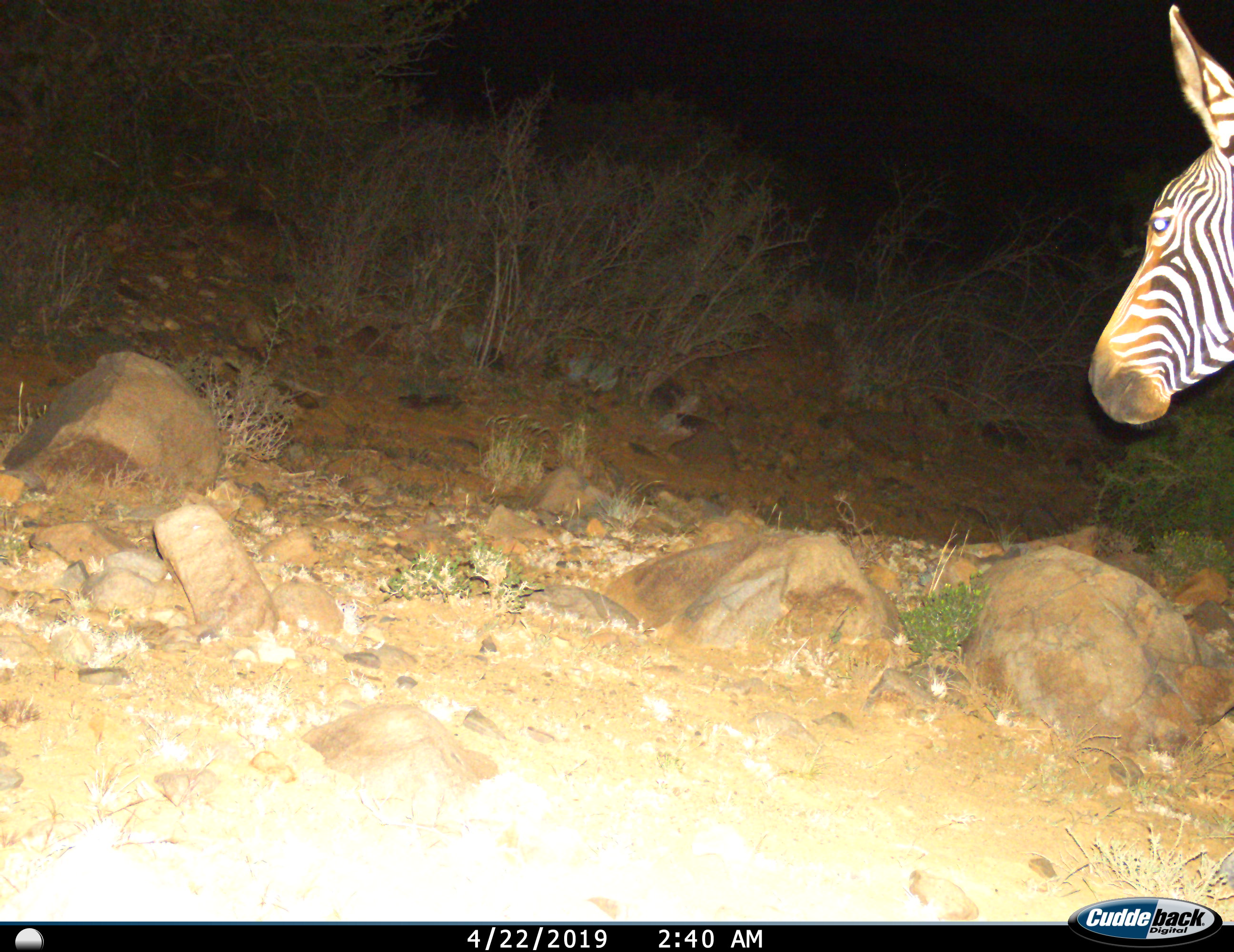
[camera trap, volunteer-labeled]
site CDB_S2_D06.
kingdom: Animalia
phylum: Chordata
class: Mammalia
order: Perissodactyla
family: Equidae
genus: Equus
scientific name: Equus zebra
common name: mountain zebra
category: zebramountain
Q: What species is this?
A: Zebramountain (mountain zebra) (Equus zebra).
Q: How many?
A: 1.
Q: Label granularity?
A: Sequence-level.